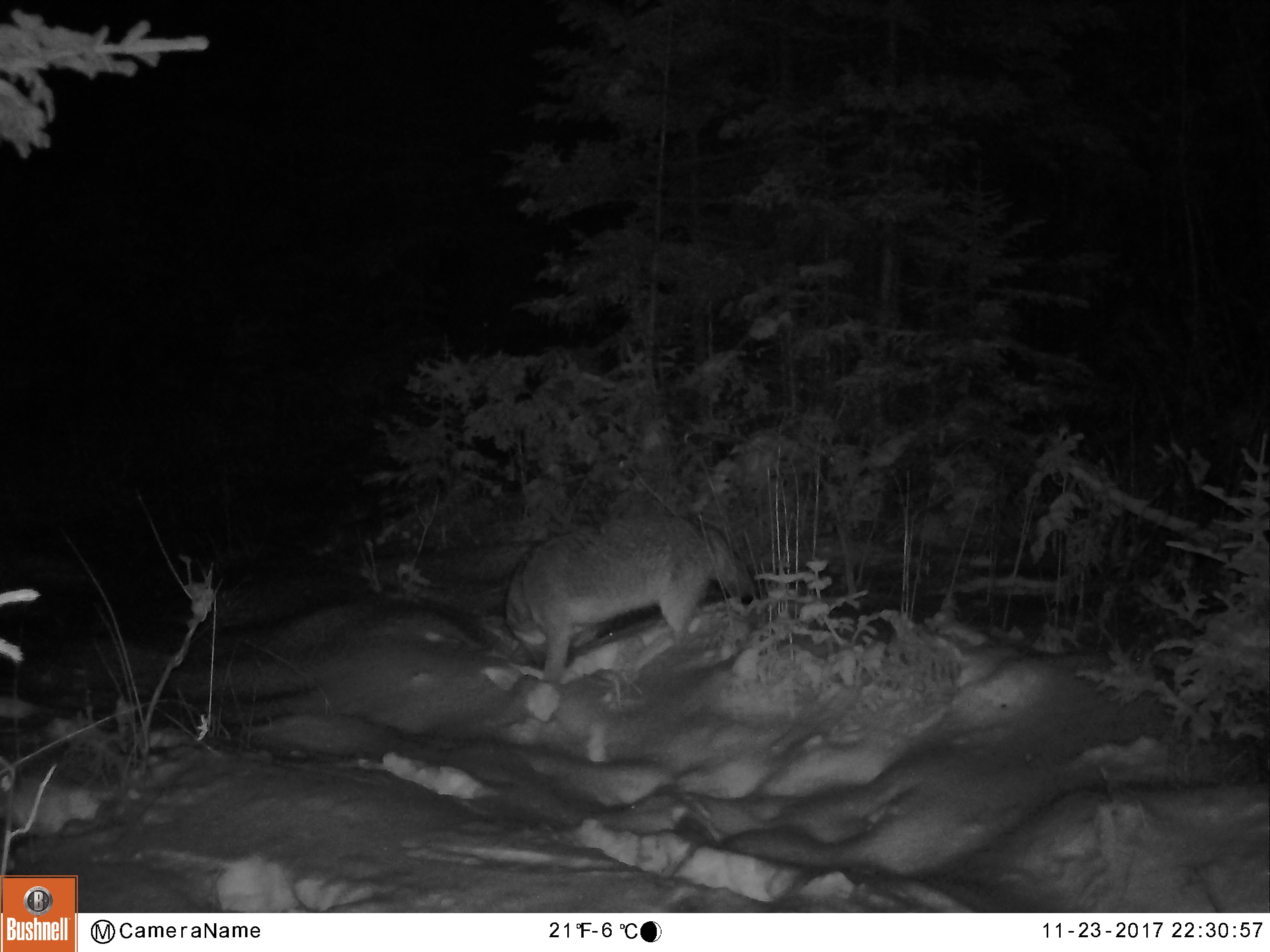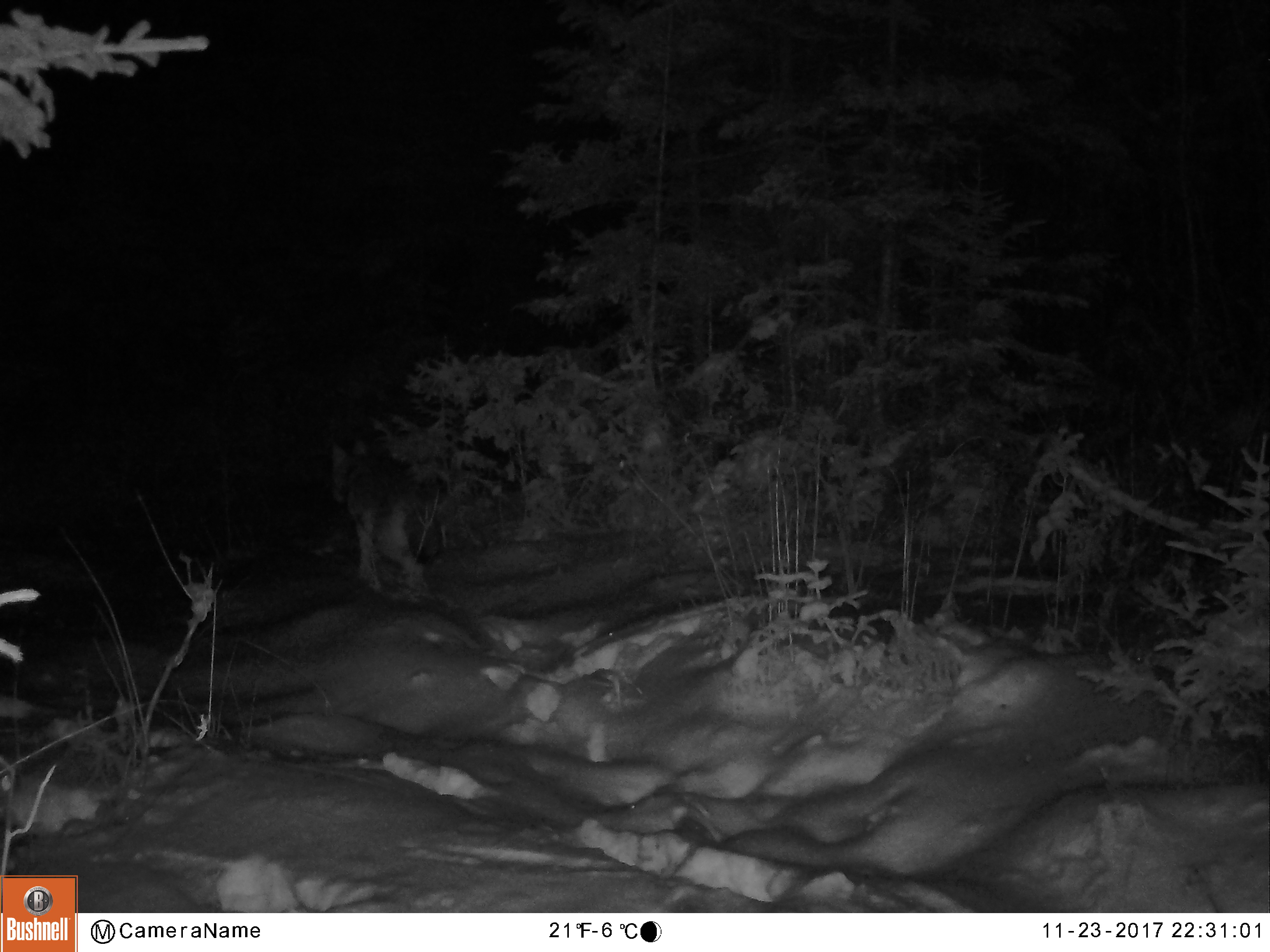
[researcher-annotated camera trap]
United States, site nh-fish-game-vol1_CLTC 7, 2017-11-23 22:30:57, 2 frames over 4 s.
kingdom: Animalia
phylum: Chordata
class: Mammalia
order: Carnivora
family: Canidae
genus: Canis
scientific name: Canis latrans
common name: coyote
Coyote (Canis latrans).